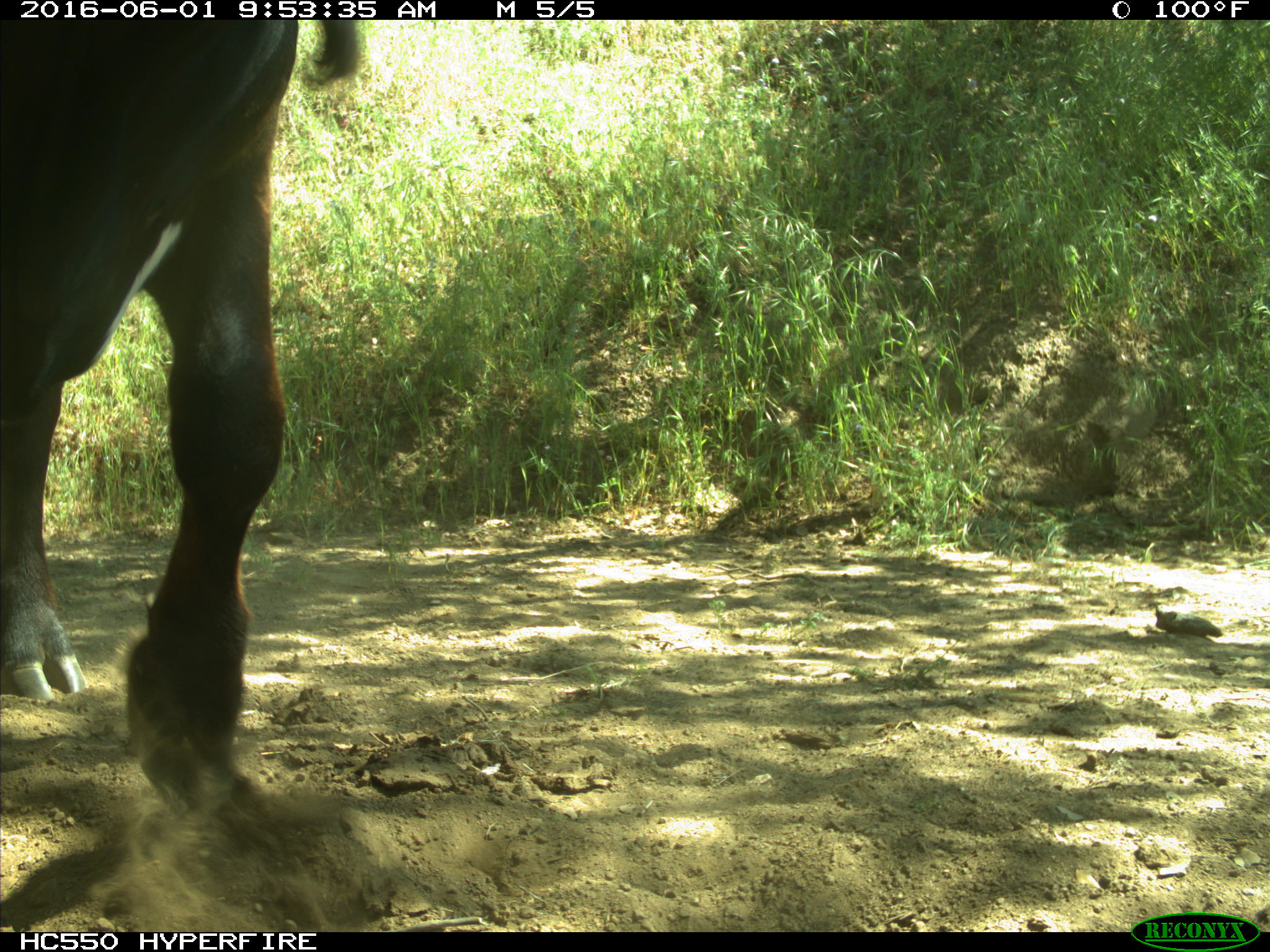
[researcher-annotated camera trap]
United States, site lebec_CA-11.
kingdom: Animalia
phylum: Chordata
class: Mammalia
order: Artiodactyla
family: Bovidae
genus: Bos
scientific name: Bos taurus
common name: domestic cow